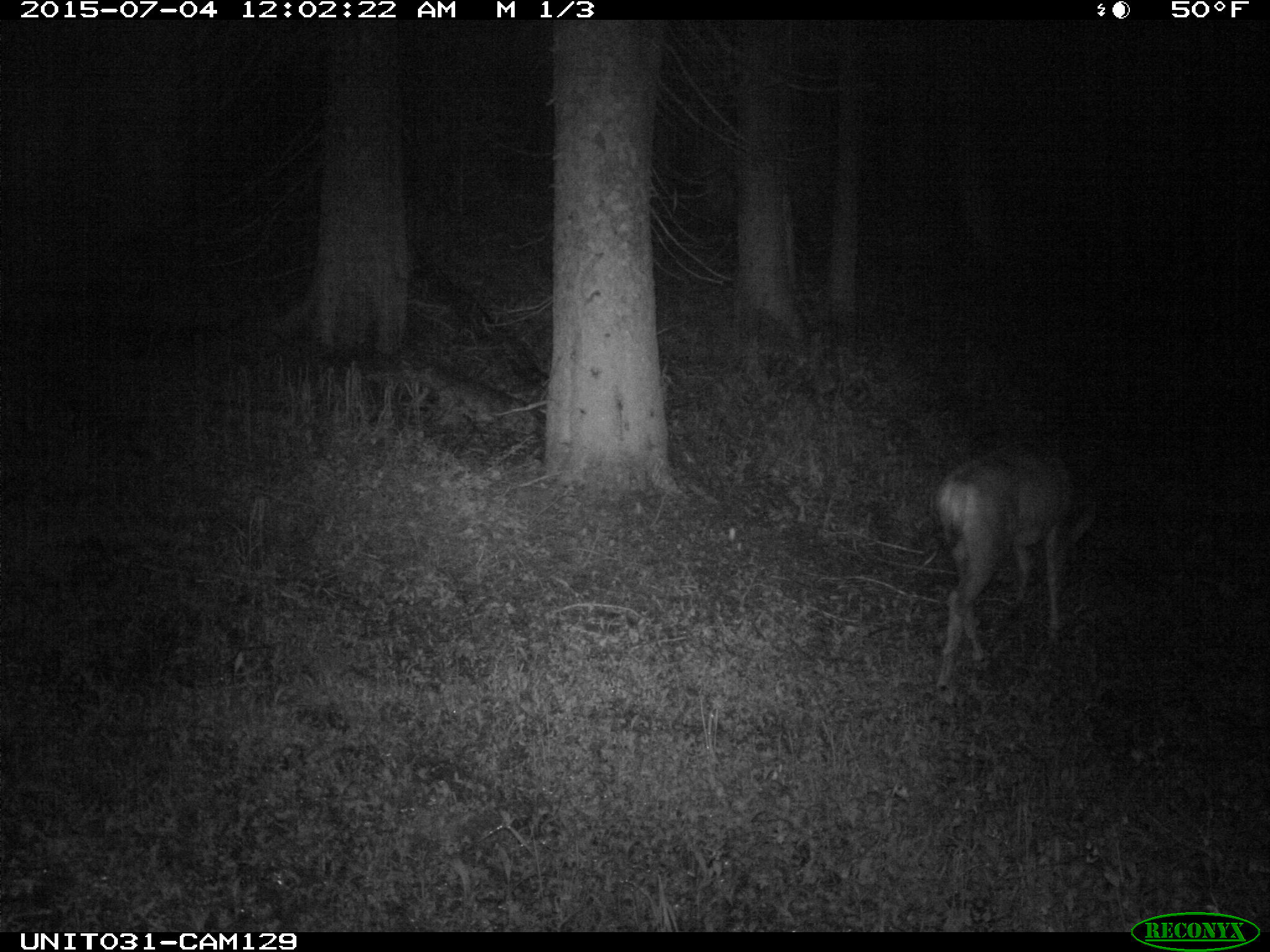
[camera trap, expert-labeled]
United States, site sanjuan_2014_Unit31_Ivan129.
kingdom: Animalia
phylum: Chordata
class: Mammalia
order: Artiodactyla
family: Cervidae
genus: Odocoileus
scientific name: Odocoileus hemionus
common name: mule deer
Odocoileus hemionus (mule deer).